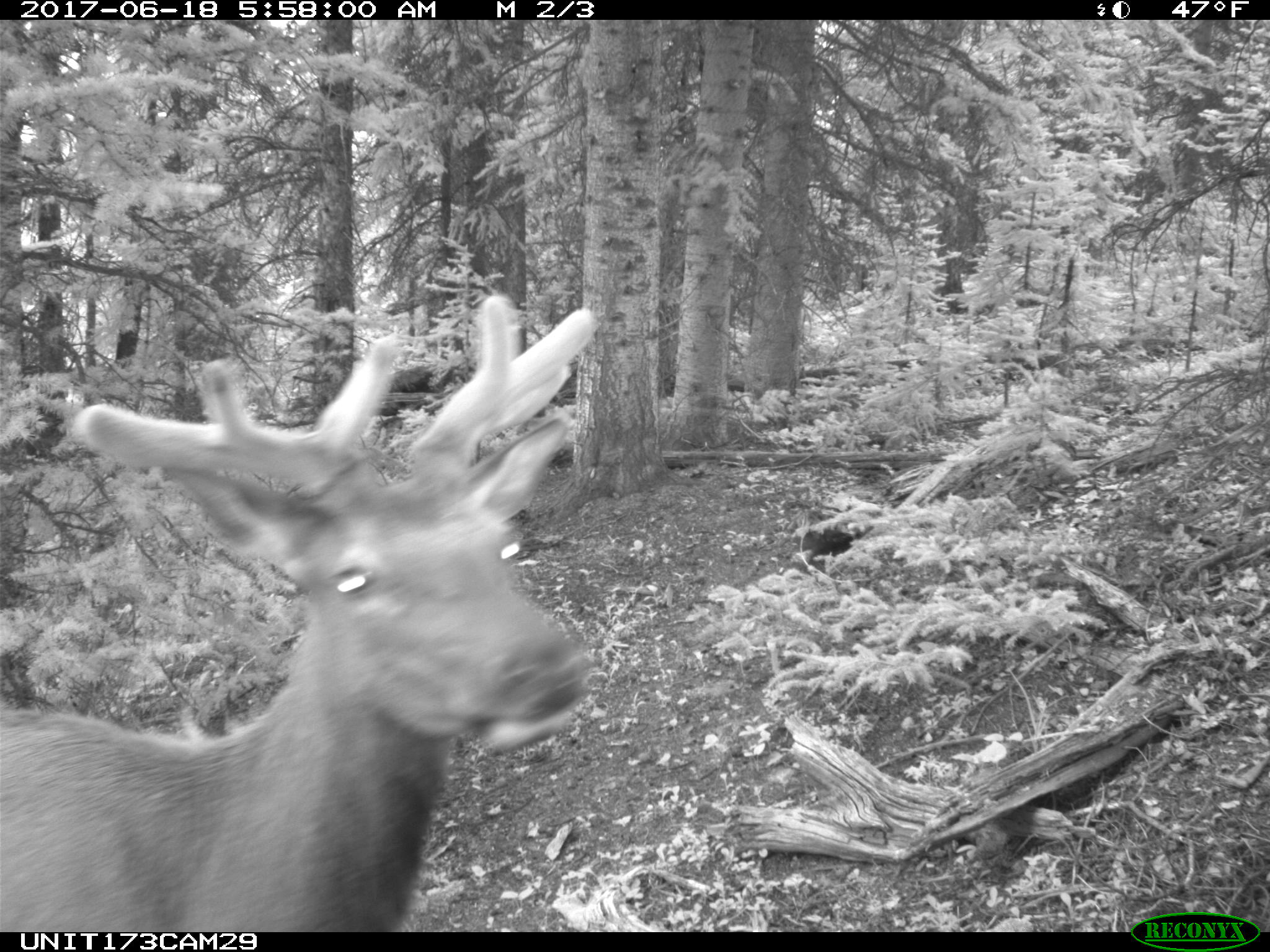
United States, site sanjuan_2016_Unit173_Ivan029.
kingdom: Animalia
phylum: Chordata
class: Mammalia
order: Artiodactyla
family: Cervidae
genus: Cervus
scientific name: Cervus elaphus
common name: red deer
Cervus elaphus (red deer).